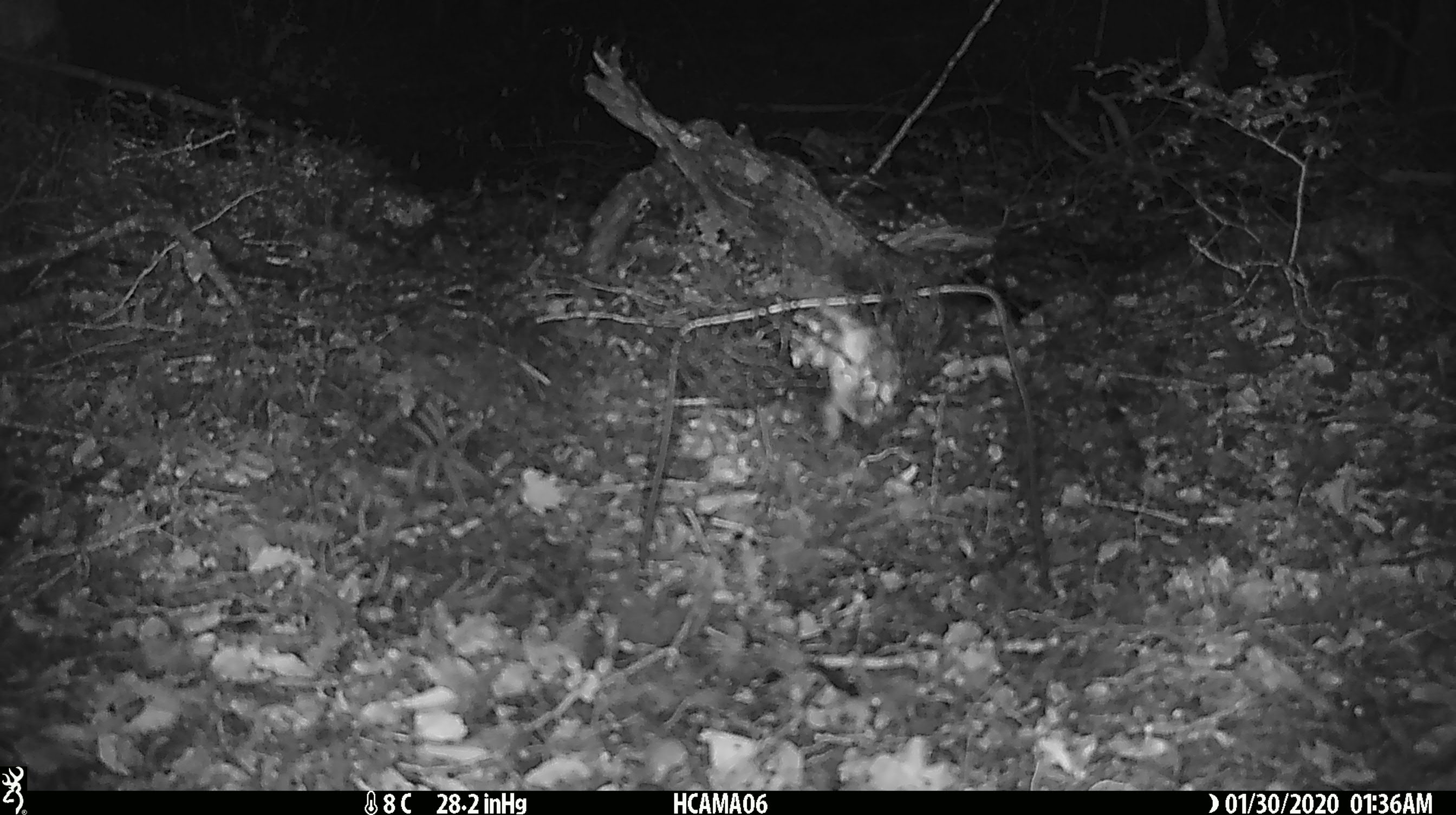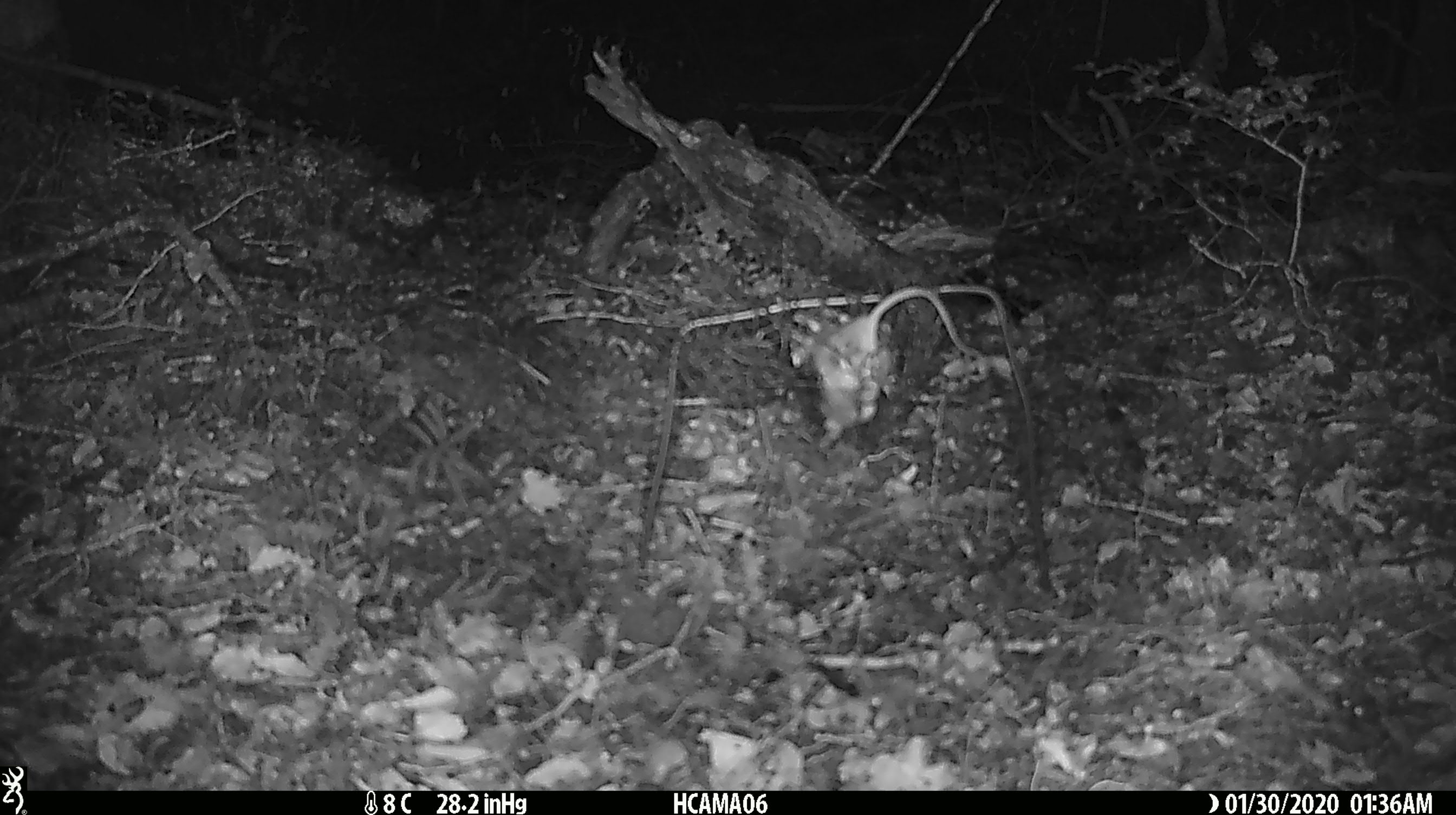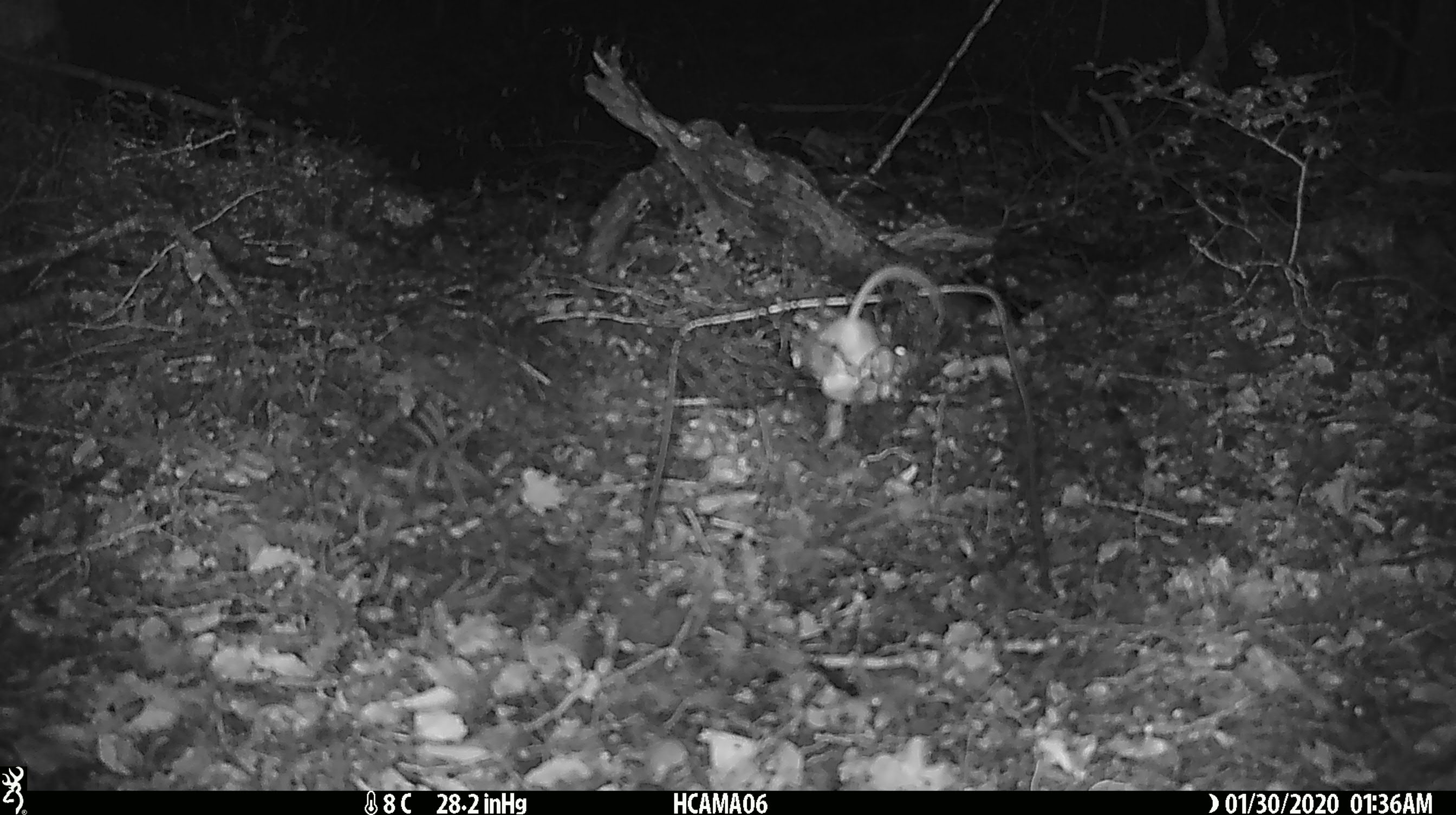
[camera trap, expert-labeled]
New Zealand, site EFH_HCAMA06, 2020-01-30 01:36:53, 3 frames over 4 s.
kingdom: Animalia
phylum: Chordata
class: Mammalia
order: Rodentia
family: Muridae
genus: Mus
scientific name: Mus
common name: mouse